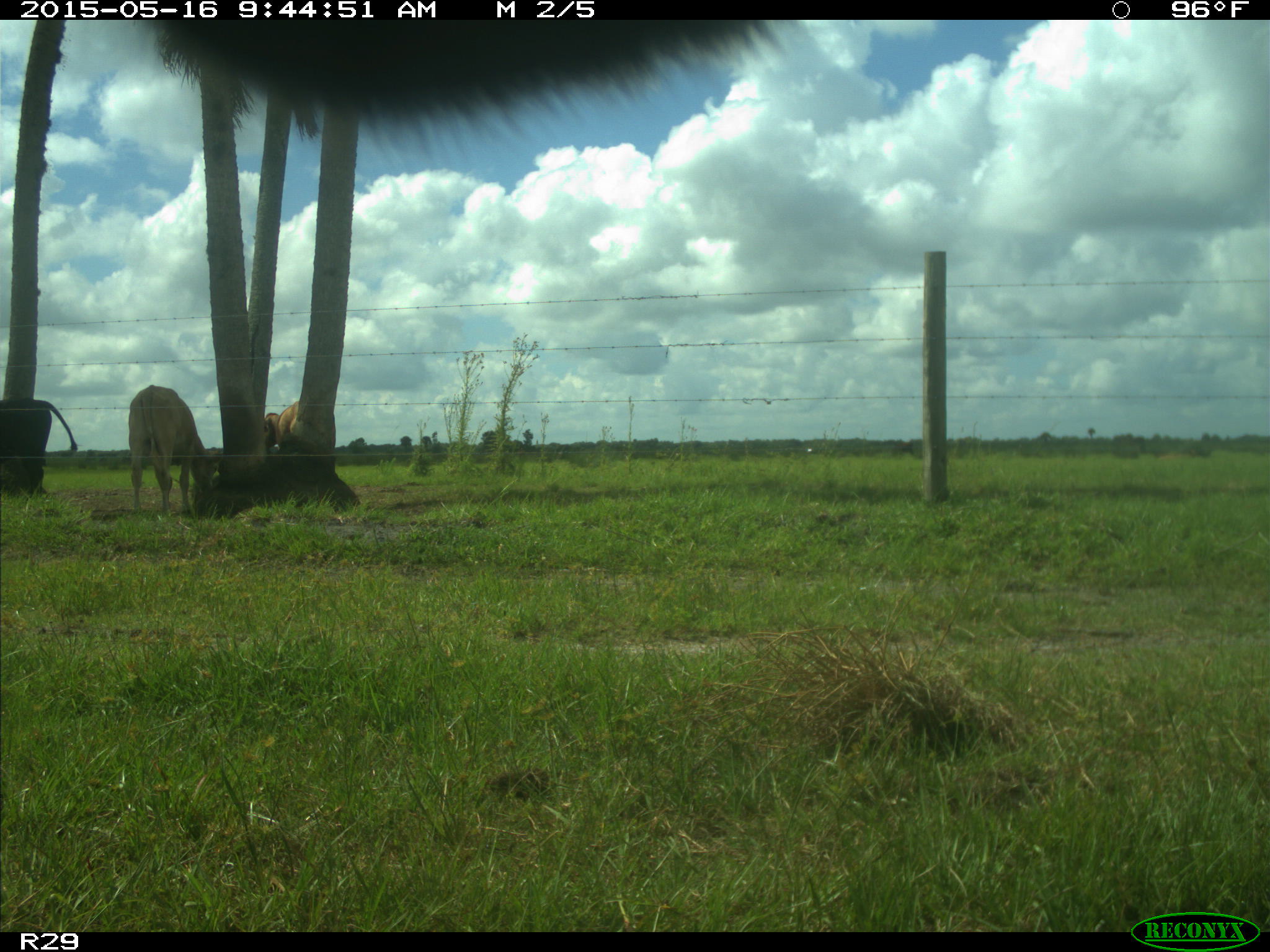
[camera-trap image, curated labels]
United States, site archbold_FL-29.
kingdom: Animalia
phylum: Chordata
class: Mammalia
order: Artiodactyla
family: Bovidae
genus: Bos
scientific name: Bos taurus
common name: domestic cow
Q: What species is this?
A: Bos taurus (domestic cow).